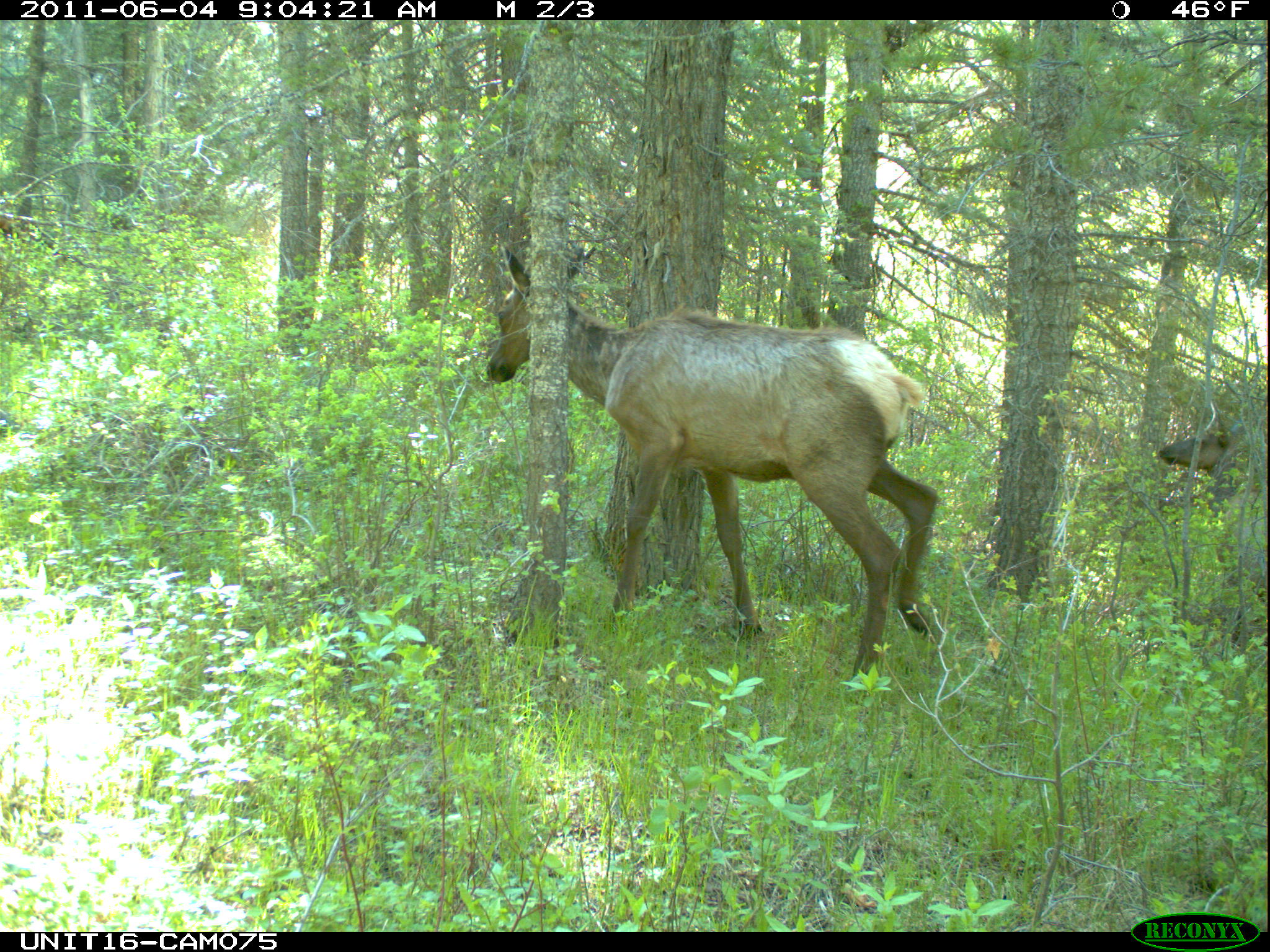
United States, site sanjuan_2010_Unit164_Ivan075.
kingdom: Animalia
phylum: Chordata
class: Mammalia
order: Artiodactyla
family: Cervidae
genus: Cervus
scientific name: Cervus elaphus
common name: red deer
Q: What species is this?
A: Cervus elaphus (red deer).